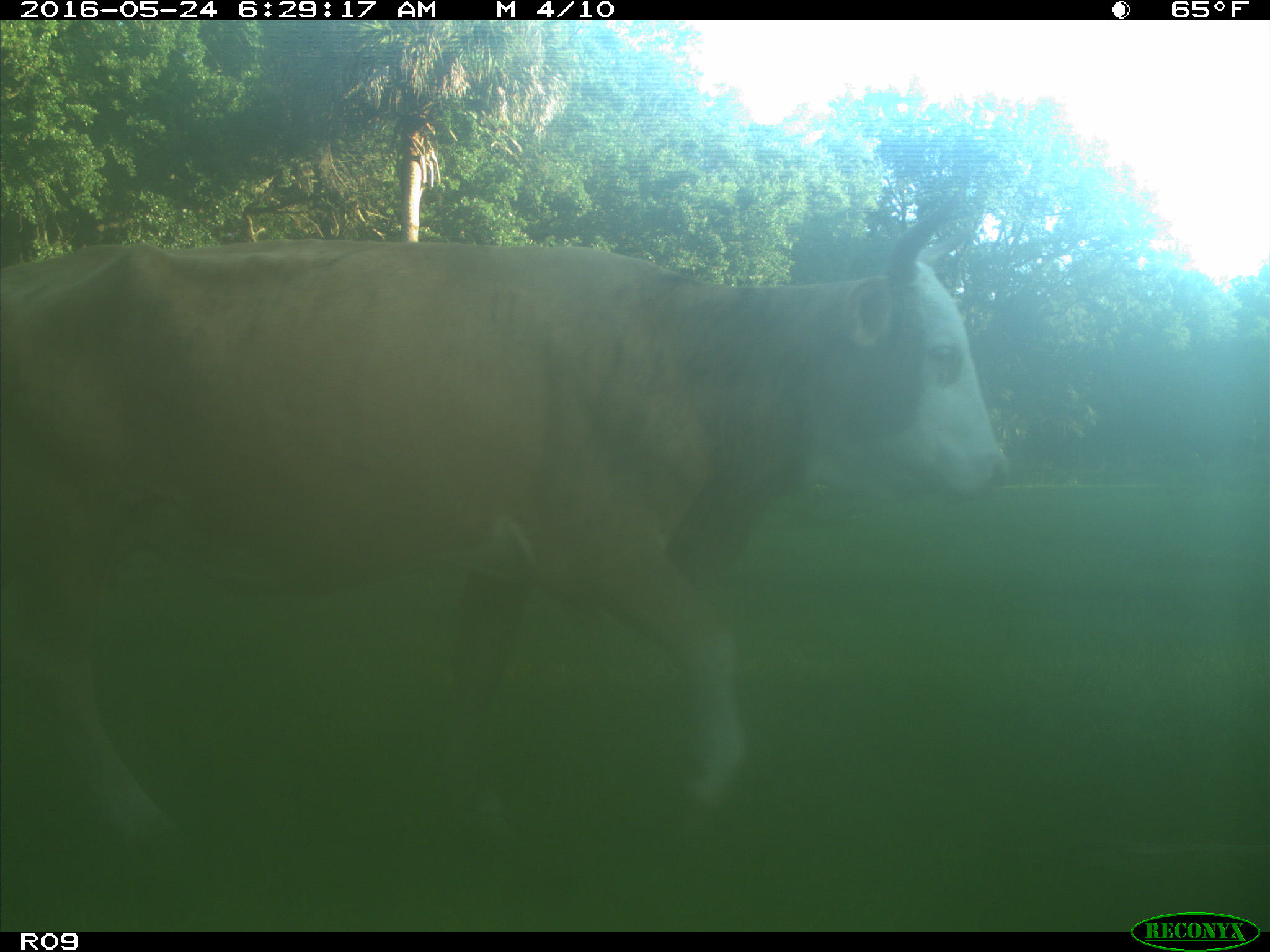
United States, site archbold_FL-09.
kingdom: Animalia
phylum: Chordata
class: Mammalia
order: Artiodactyla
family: Bovidae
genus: Bos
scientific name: Bos taurus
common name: domestic cow